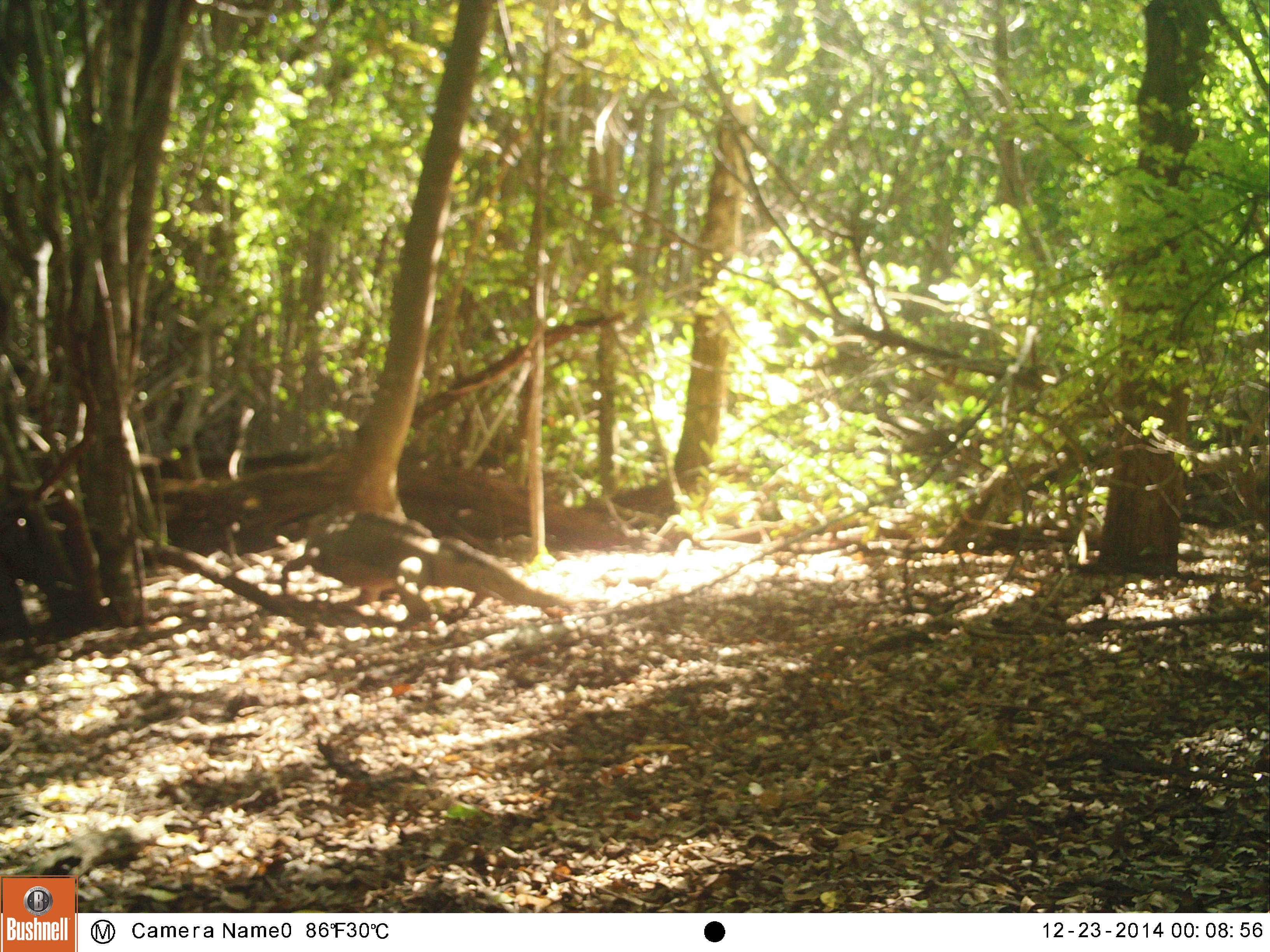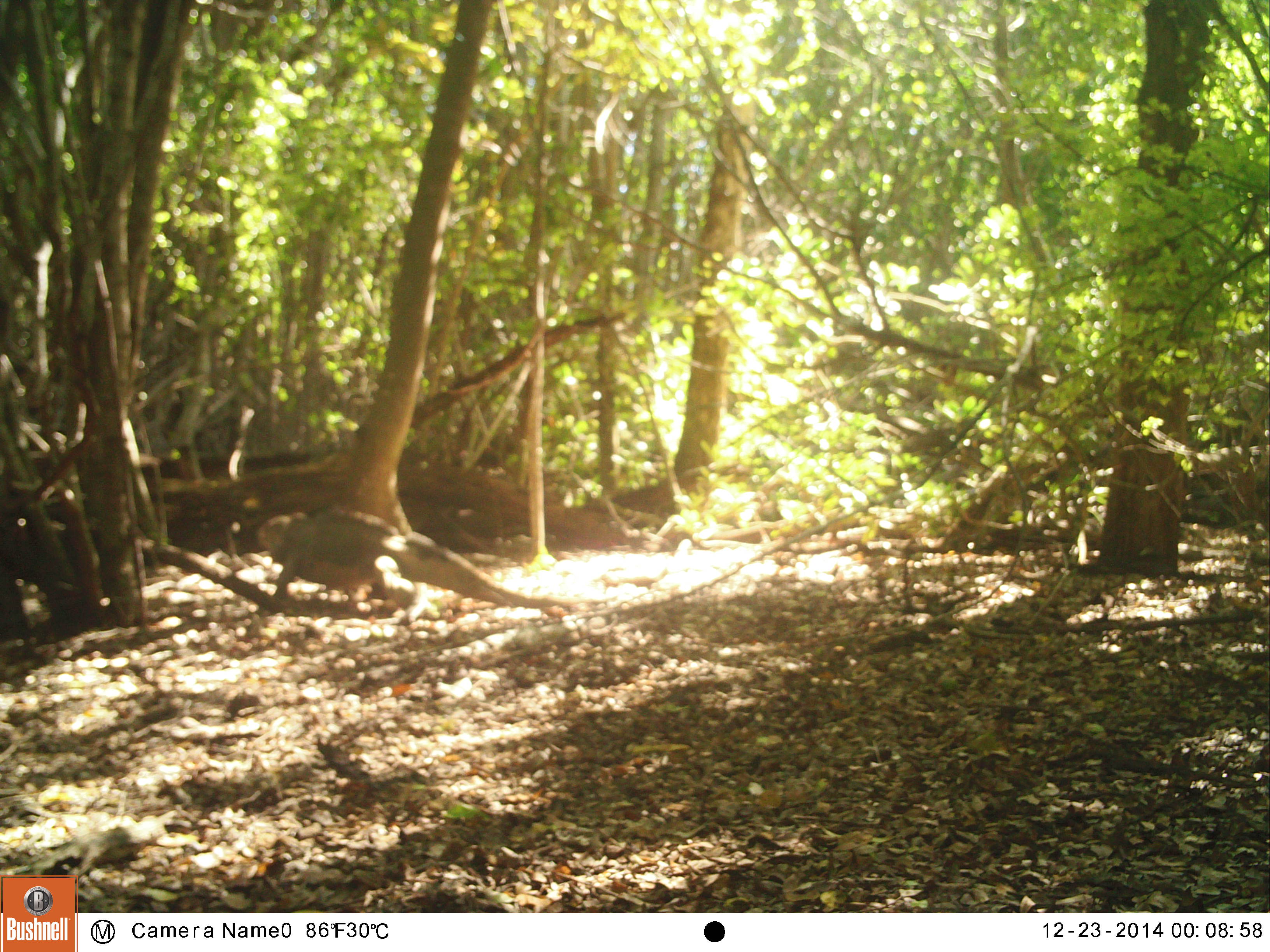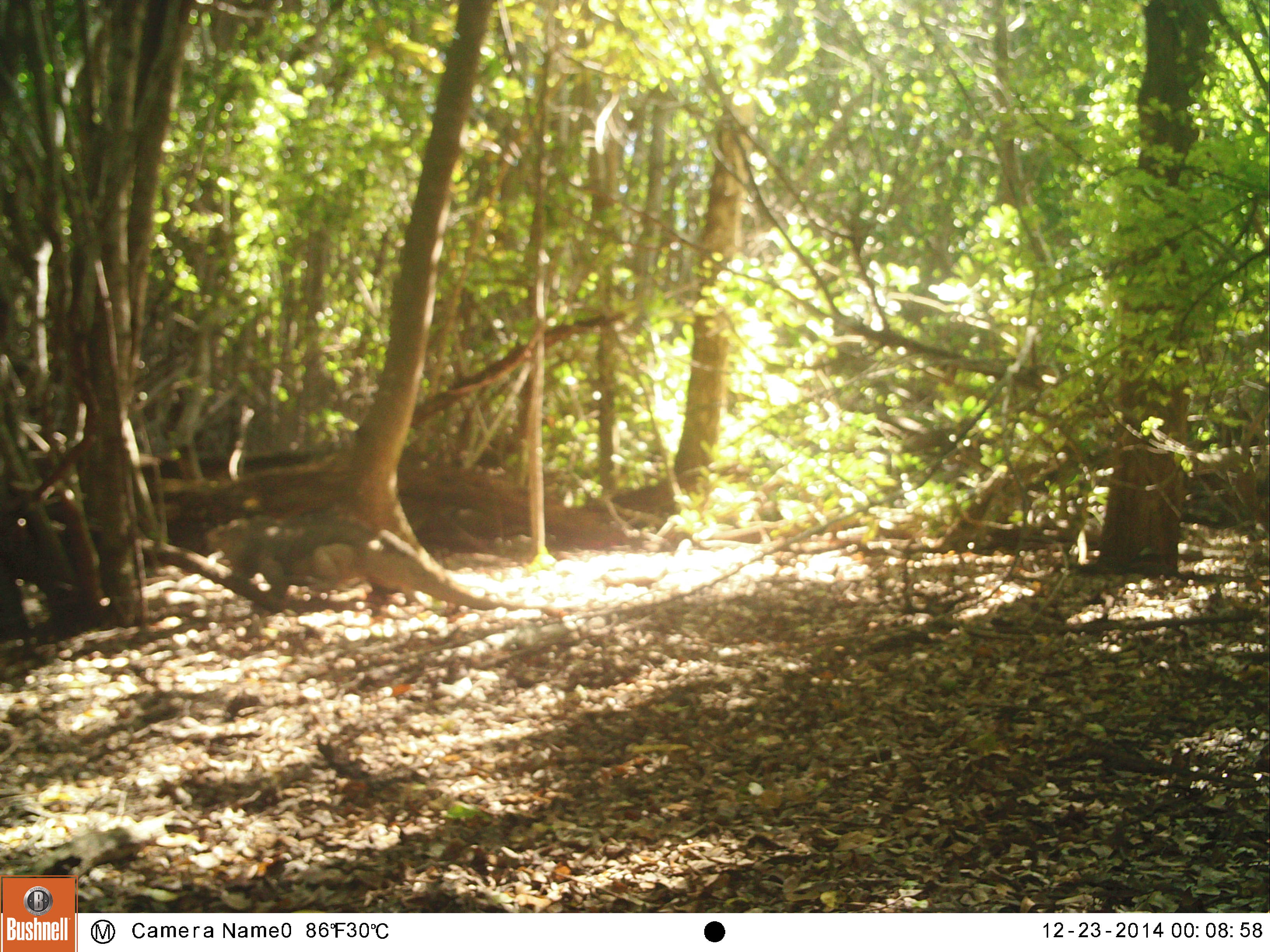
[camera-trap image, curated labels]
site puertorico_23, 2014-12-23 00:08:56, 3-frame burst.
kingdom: Animalia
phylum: Chordata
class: Reptilia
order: Squamata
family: Iguanidae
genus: Iguana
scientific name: Iguana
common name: typical iguanas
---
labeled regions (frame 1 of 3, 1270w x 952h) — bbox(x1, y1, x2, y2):
iguana: bbox(278, 509, 571, 627)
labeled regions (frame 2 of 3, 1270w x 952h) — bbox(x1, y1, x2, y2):
iguana: bbox(253, 507, 559, 618)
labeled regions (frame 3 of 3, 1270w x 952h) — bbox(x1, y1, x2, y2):
iguana: bbox(209, 514, 487, 615)